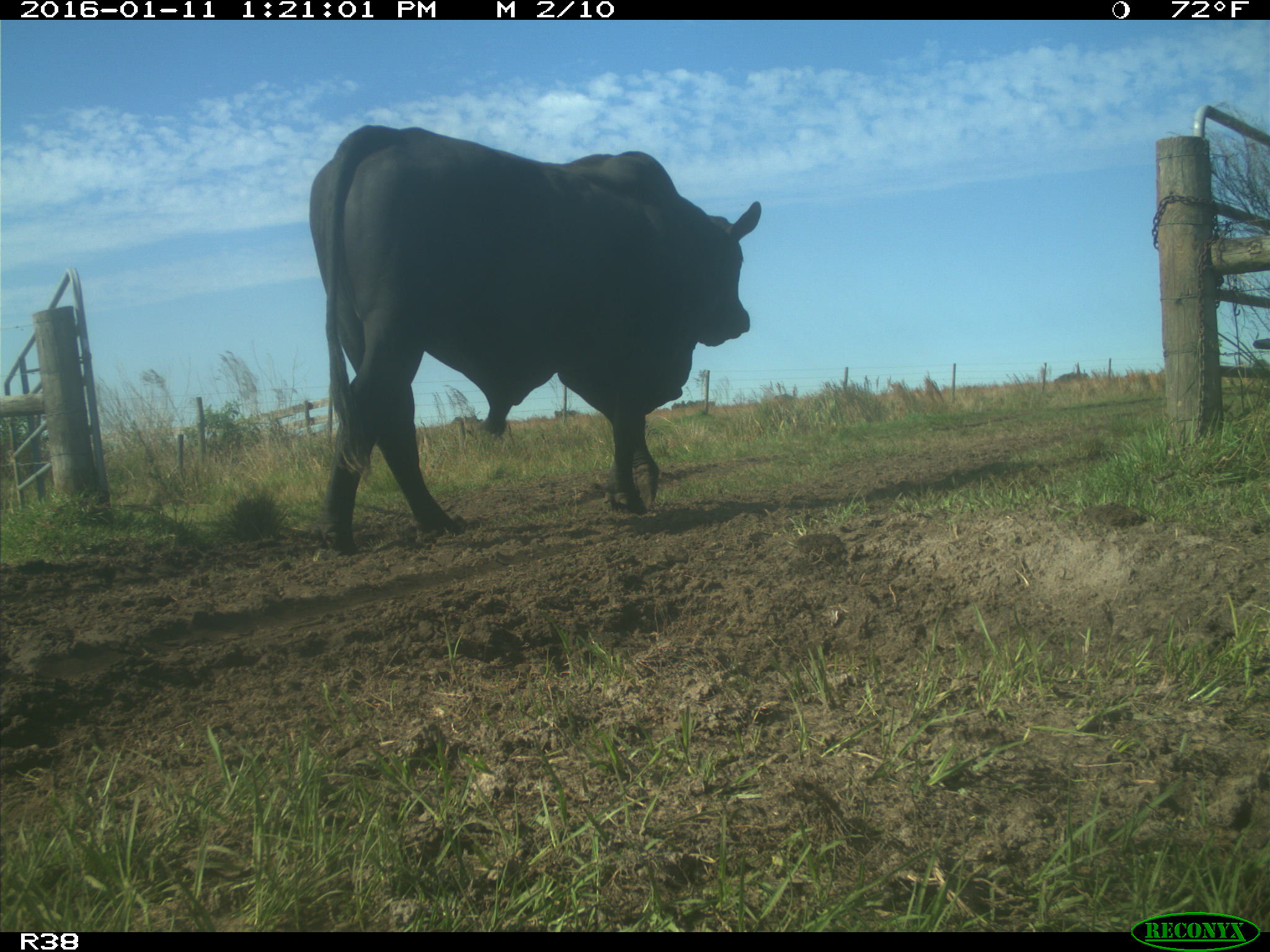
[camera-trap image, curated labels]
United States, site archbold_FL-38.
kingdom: Animalia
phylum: Chordata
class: Mammalia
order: Artiodactyla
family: Bovidae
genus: Bos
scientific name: Bos taurus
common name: domestic cow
Bos taurus (domestic cow).